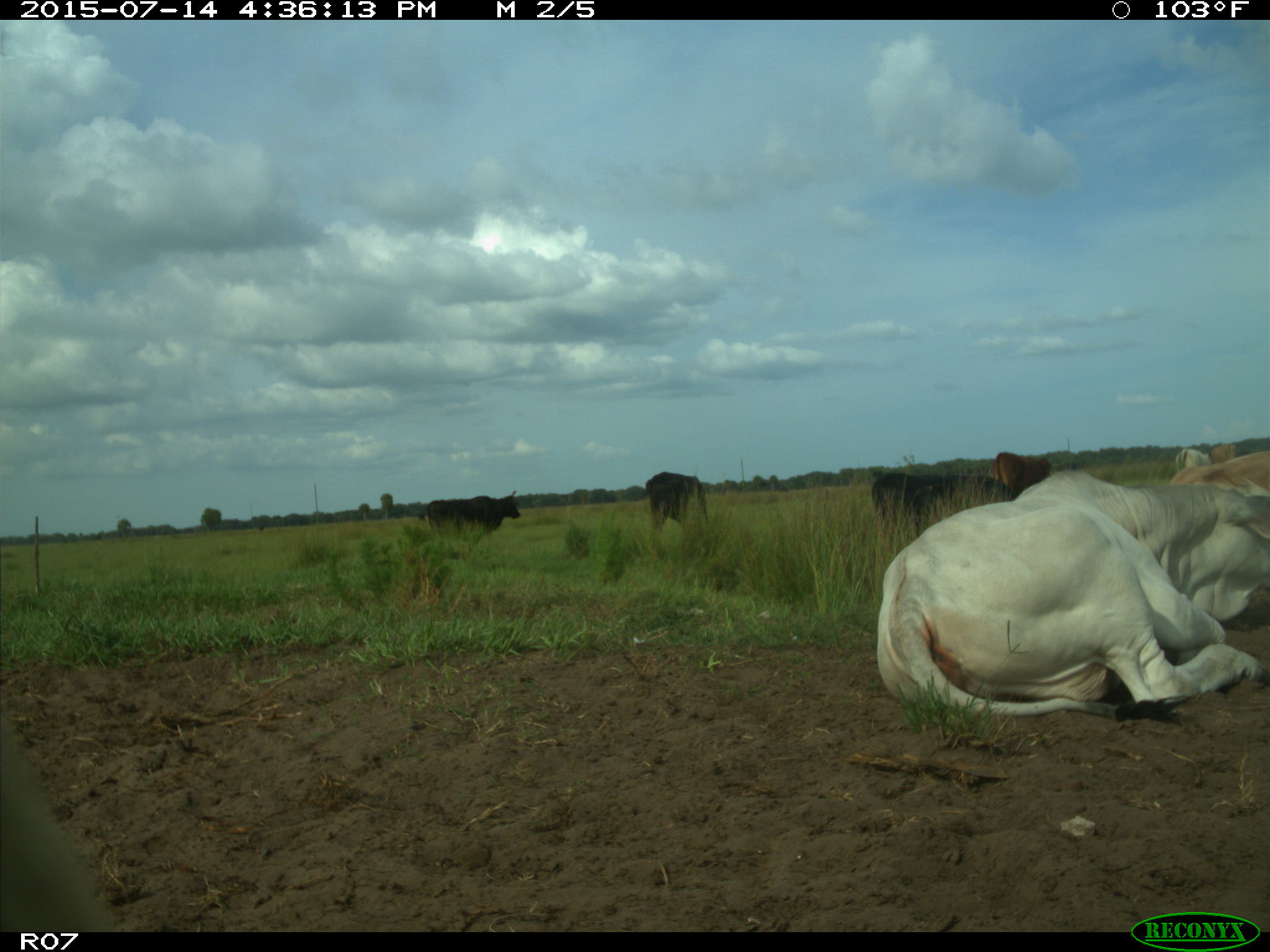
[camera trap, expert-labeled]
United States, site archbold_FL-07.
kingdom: Animalia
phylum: Chordata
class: Mammalia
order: Artiodactyla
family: Bovidae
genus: Bos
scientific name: Bos taurus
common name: domestic cow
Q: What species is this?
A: Bos taurus (domestic cow).